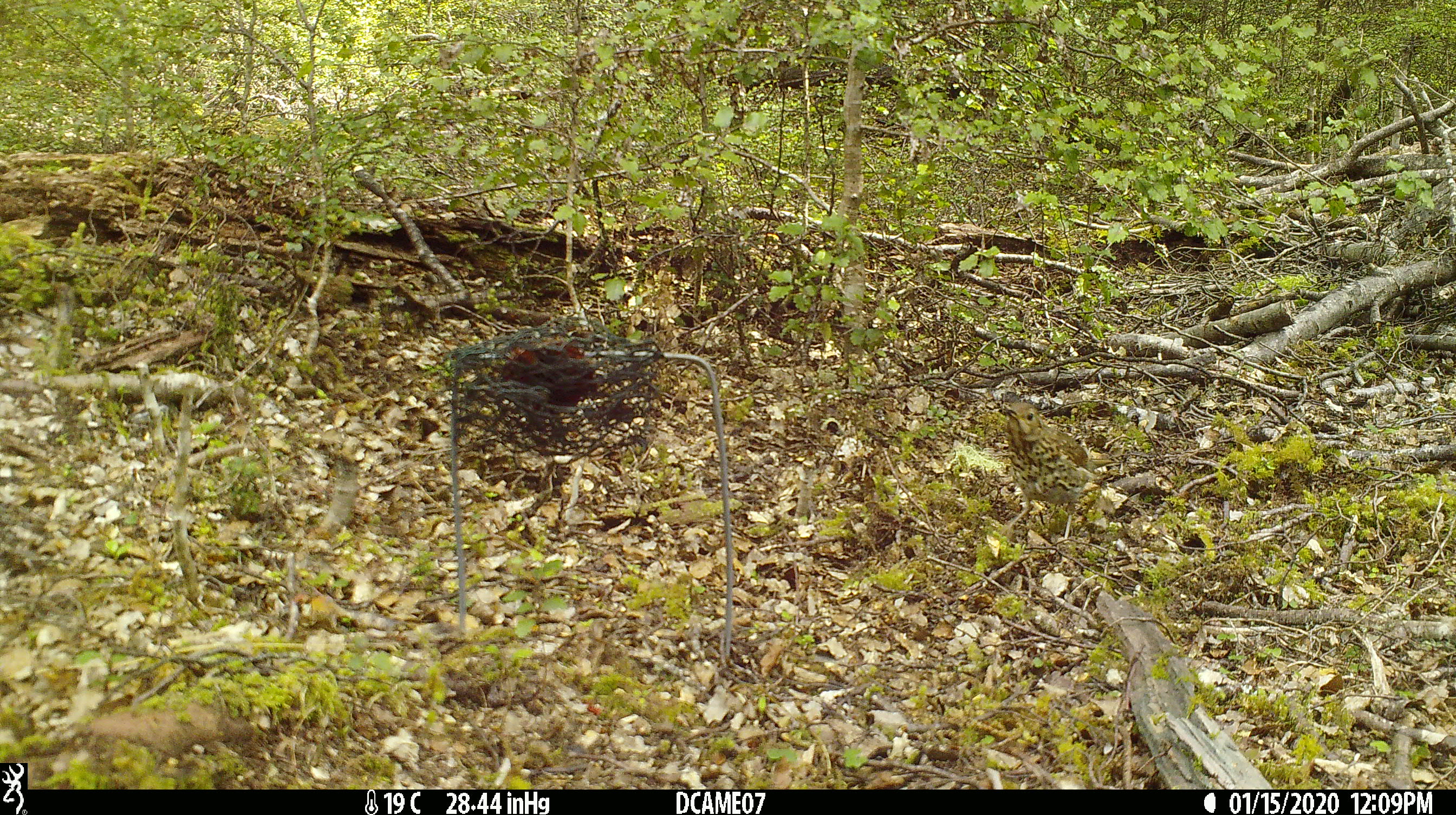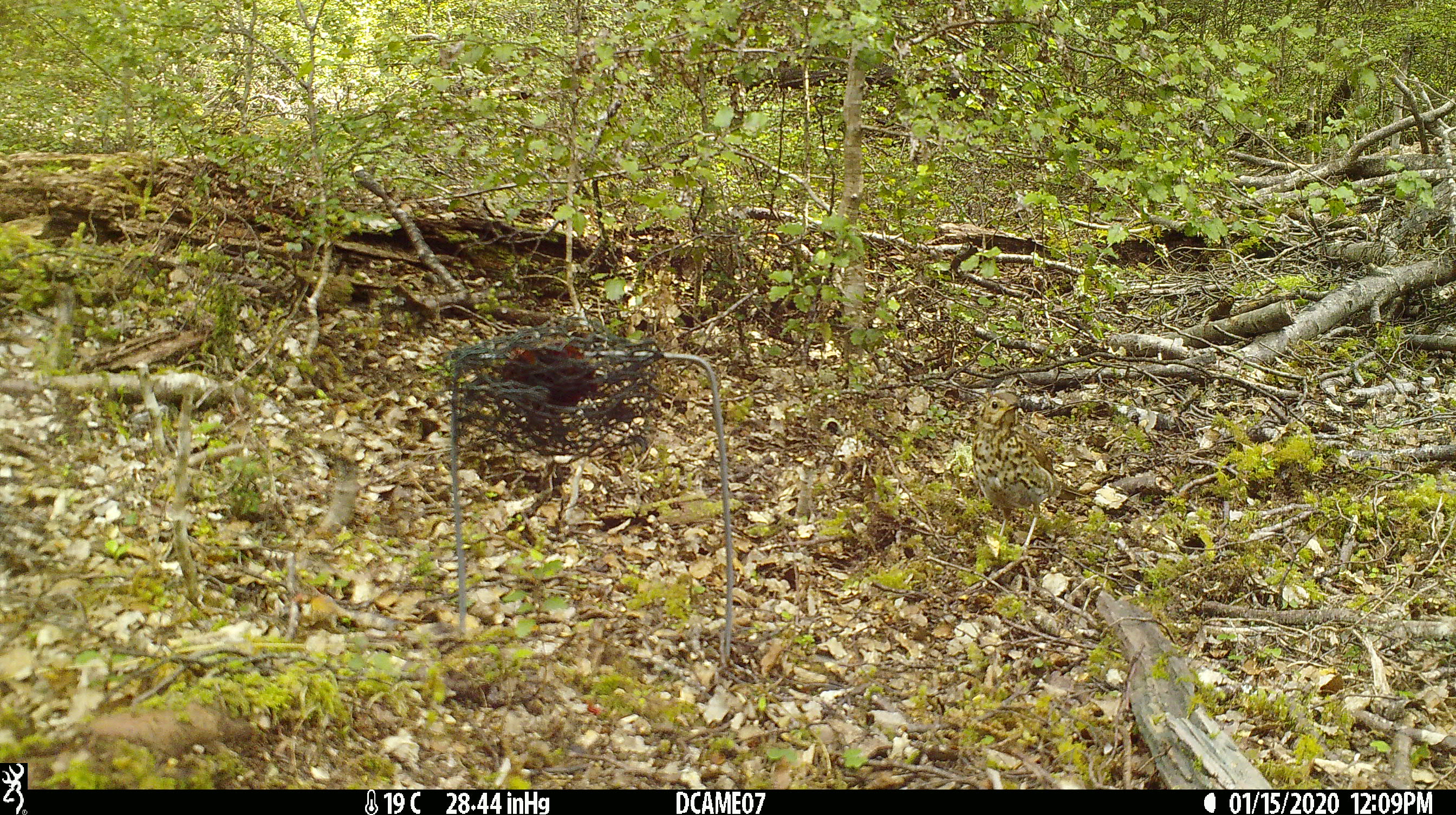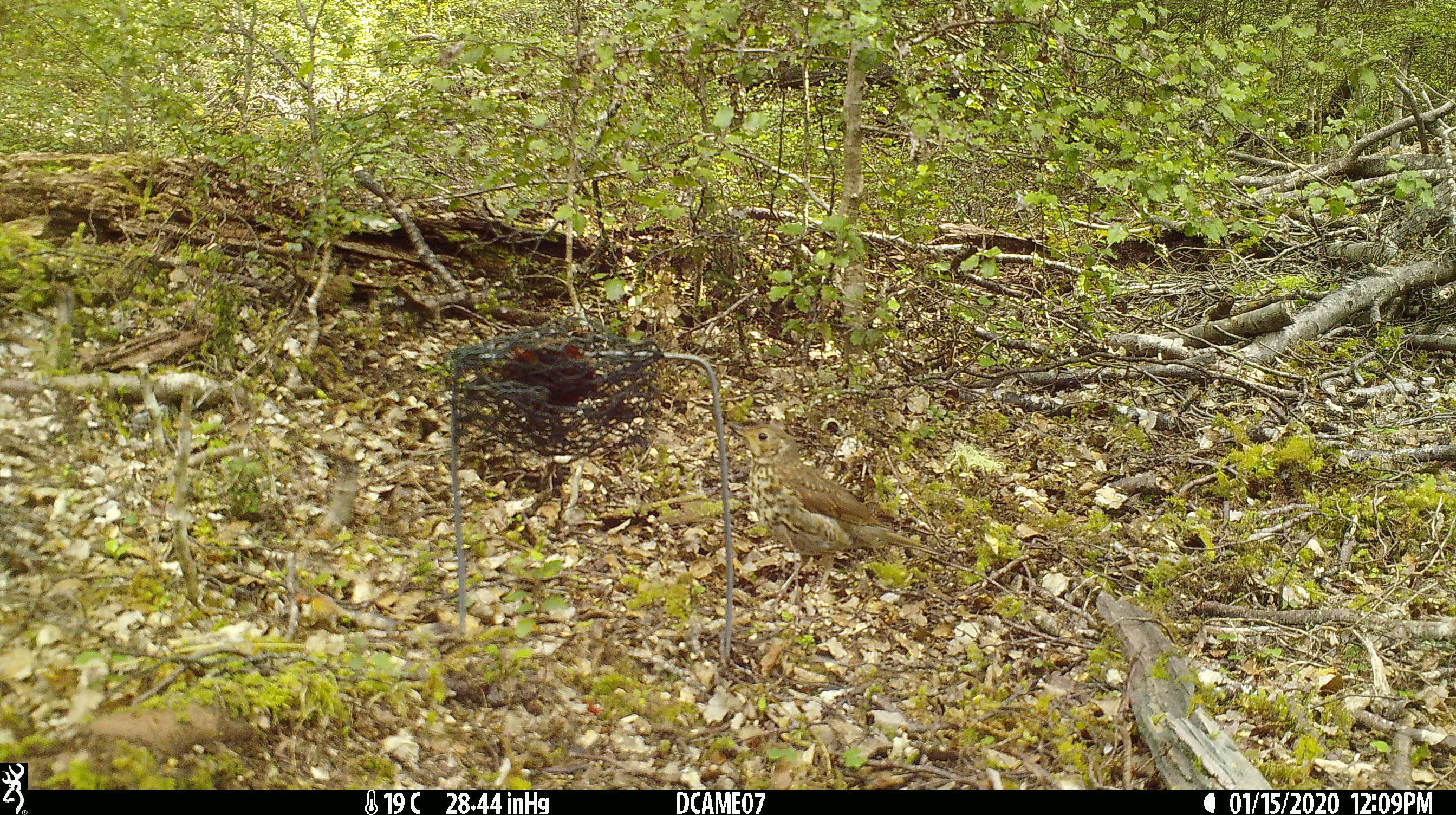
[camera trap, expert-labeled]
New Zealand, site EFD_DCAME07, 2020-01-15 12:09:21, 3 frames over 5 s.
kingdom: Animalia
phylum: Chordata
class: Aves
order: Passeriformes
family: Turdidae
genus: Turdus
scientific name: Turdus philomelos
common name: song thrush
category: thrush